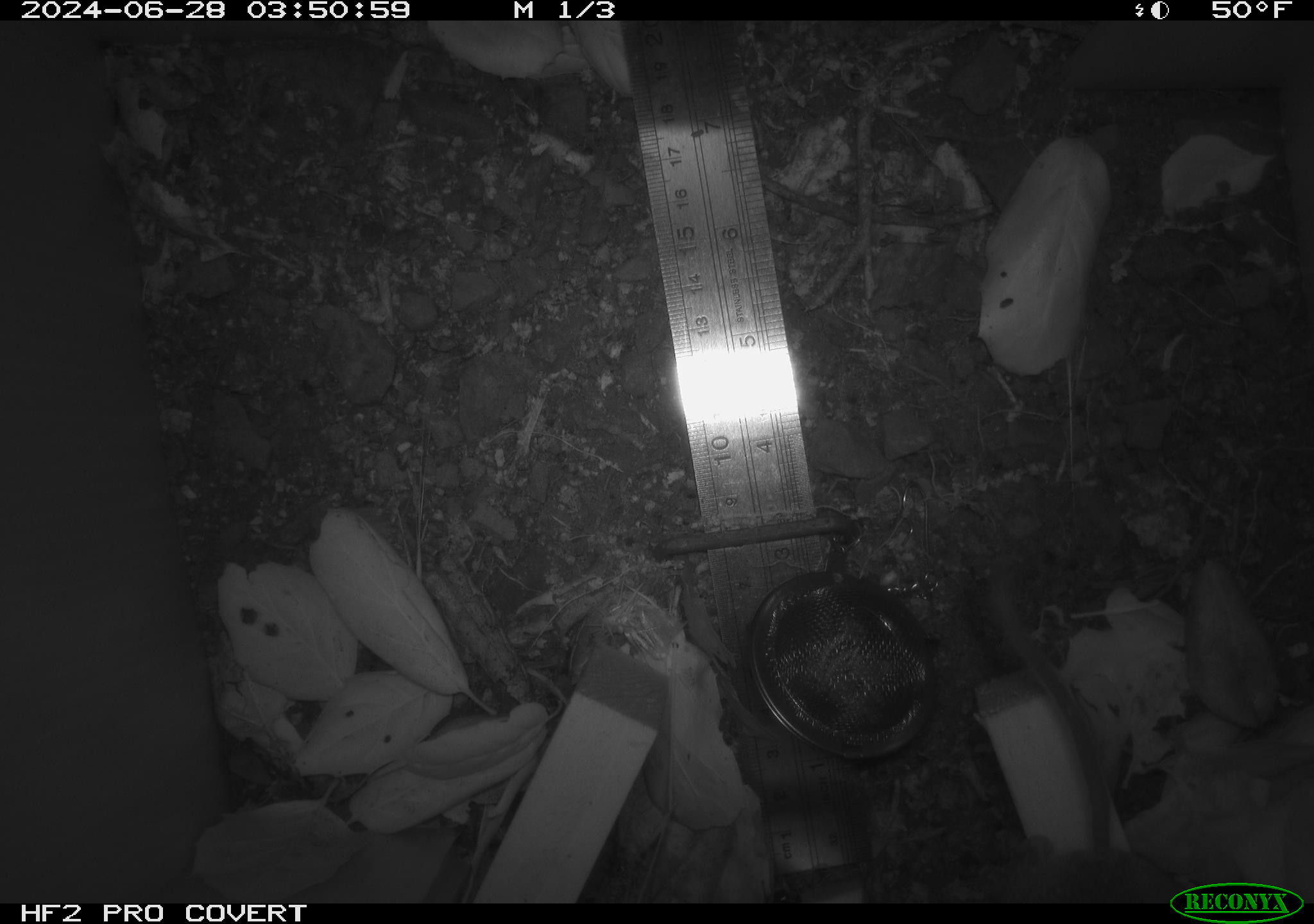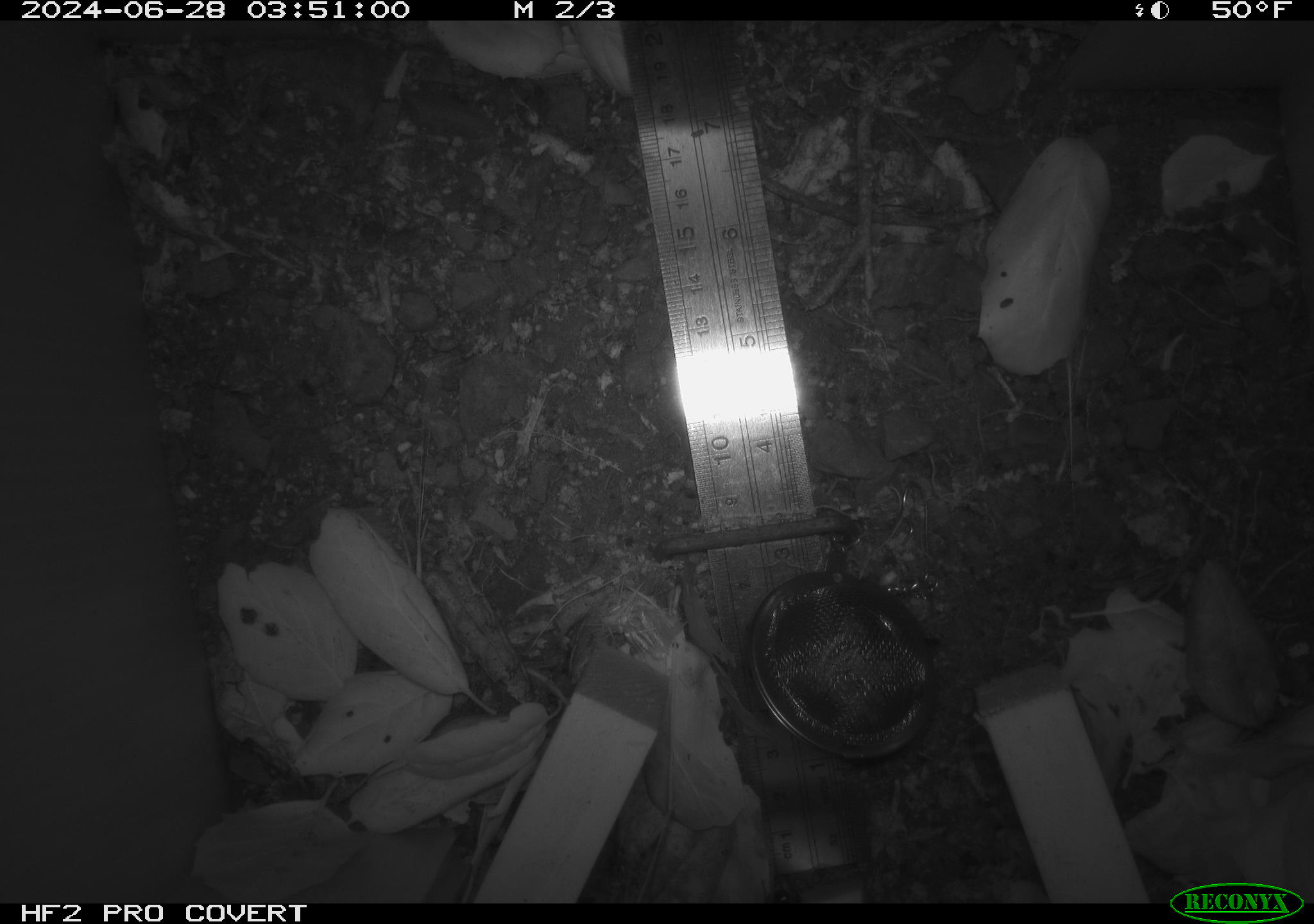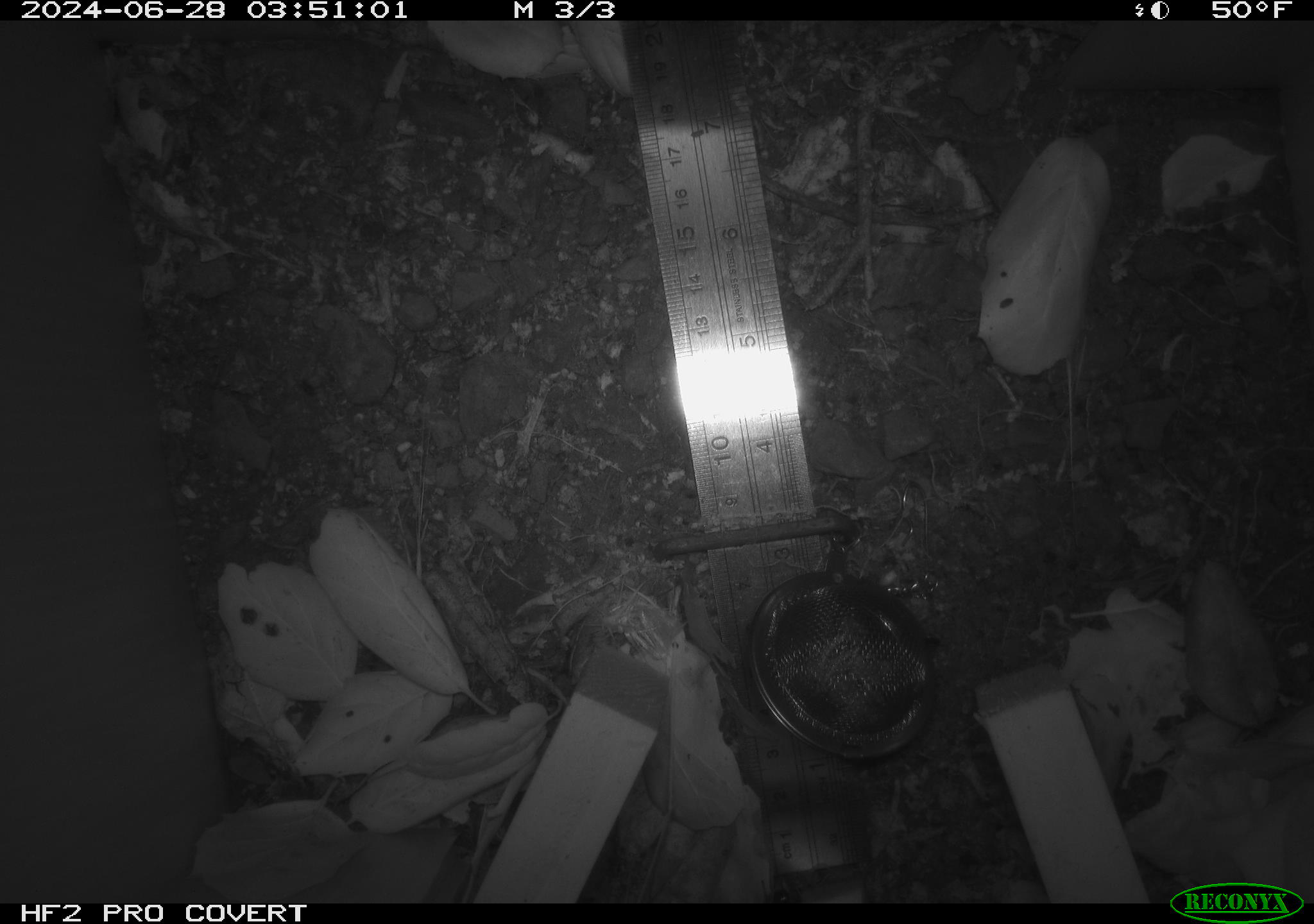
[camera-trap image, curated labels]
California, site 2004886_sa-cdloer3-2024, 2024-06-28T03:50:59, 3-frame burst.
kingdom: Animalia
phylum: Chordata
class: Mammalia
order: Rodentia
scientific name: Rodentia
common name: rodent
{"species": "rodent (Rodentia)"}